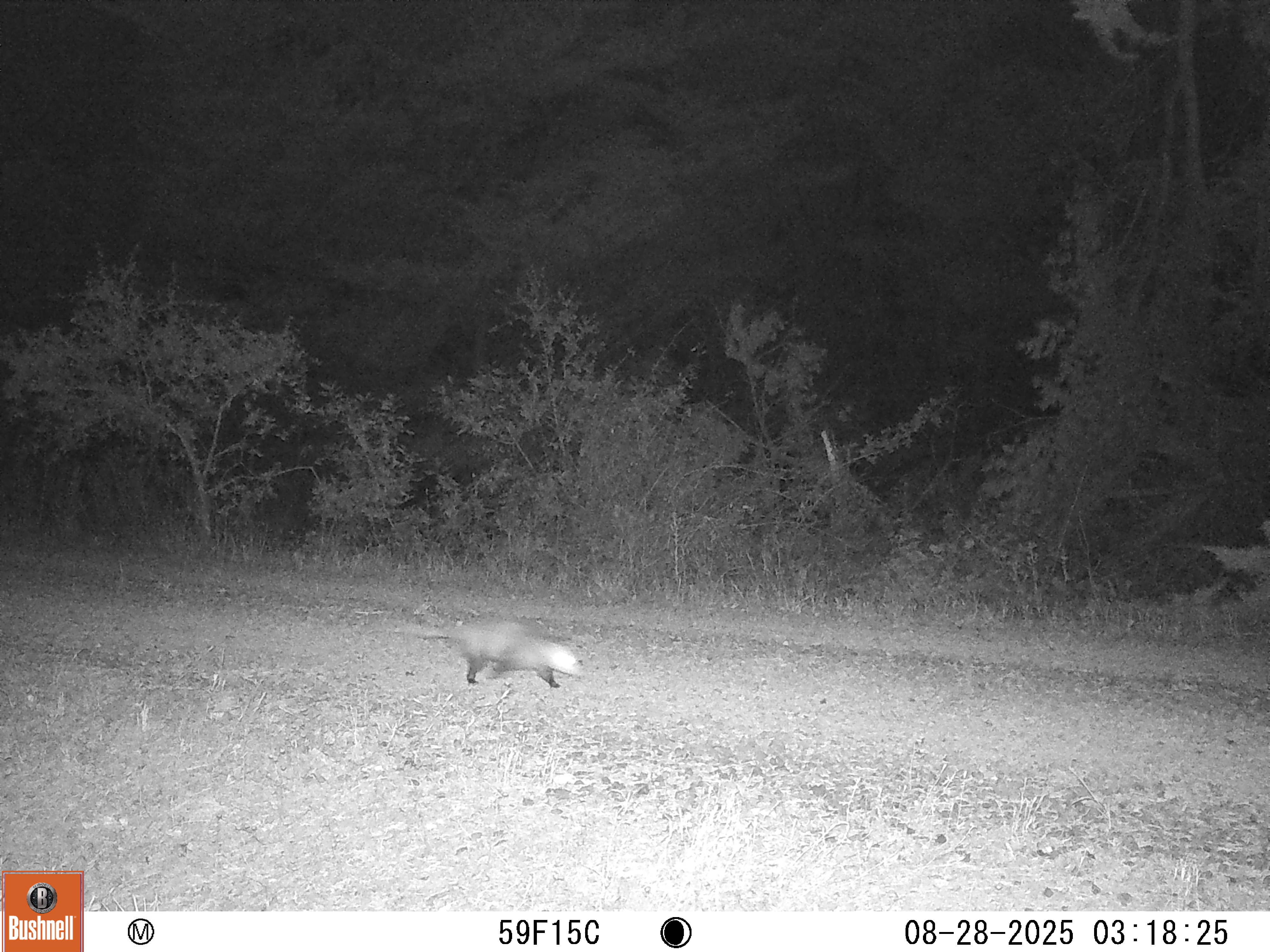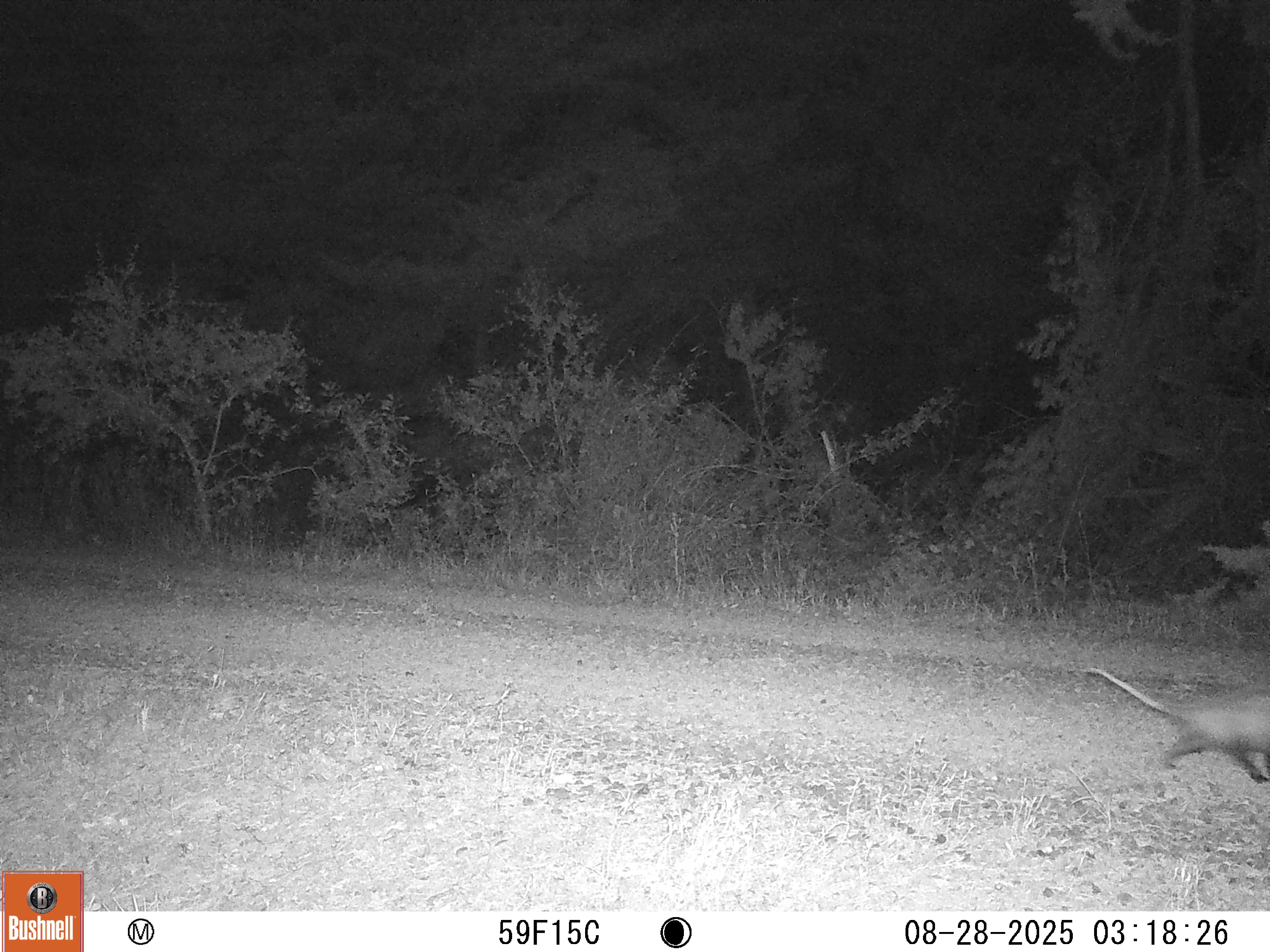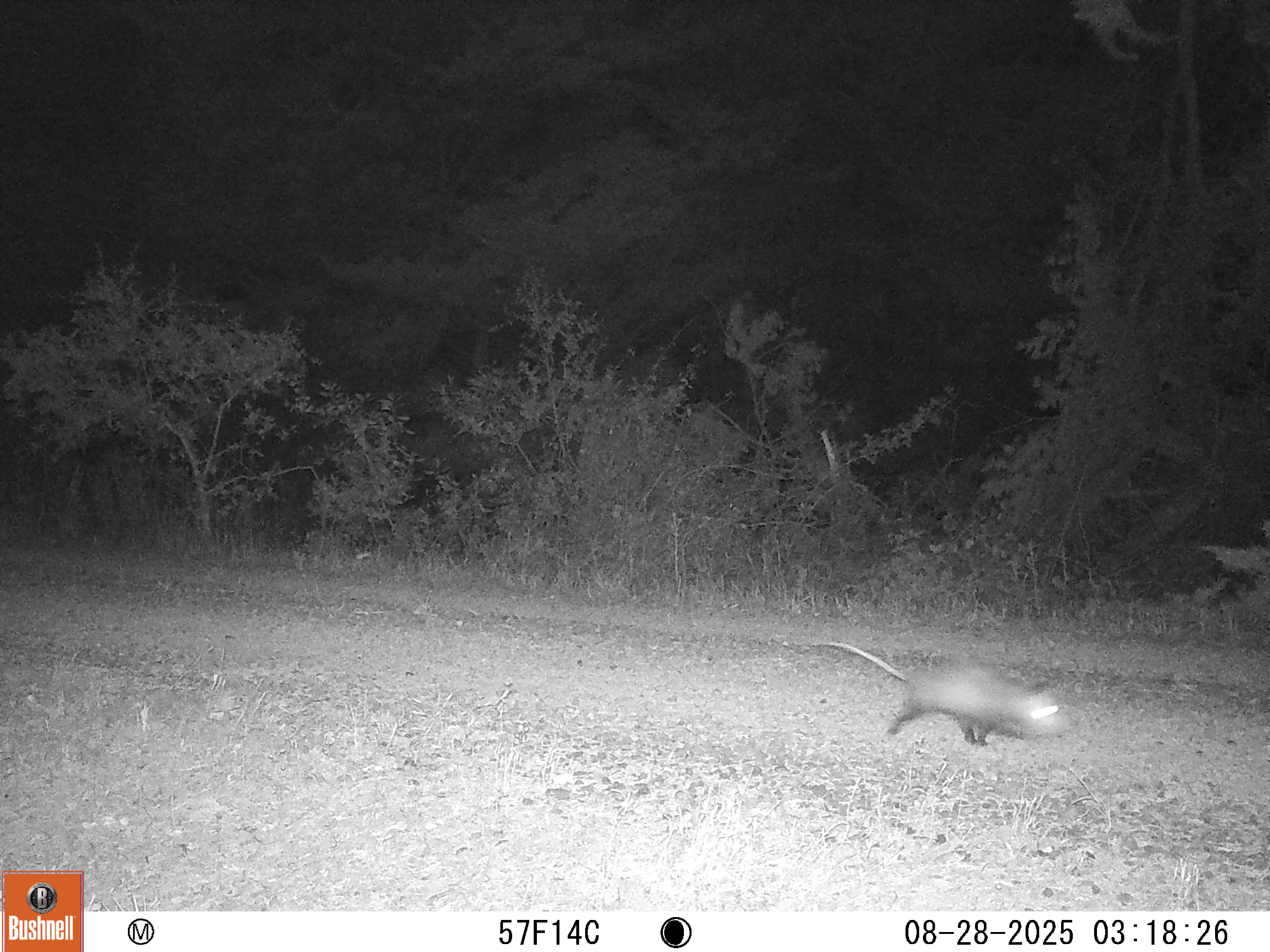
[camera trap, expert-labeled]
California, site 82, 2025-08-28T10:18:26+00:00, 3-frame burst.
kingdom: Animalia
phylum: Chordata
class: Mammalia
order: Didelphimorphia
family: Didelphidae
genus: Didelphis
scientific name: Didelphis virginiana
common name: virginia opossum